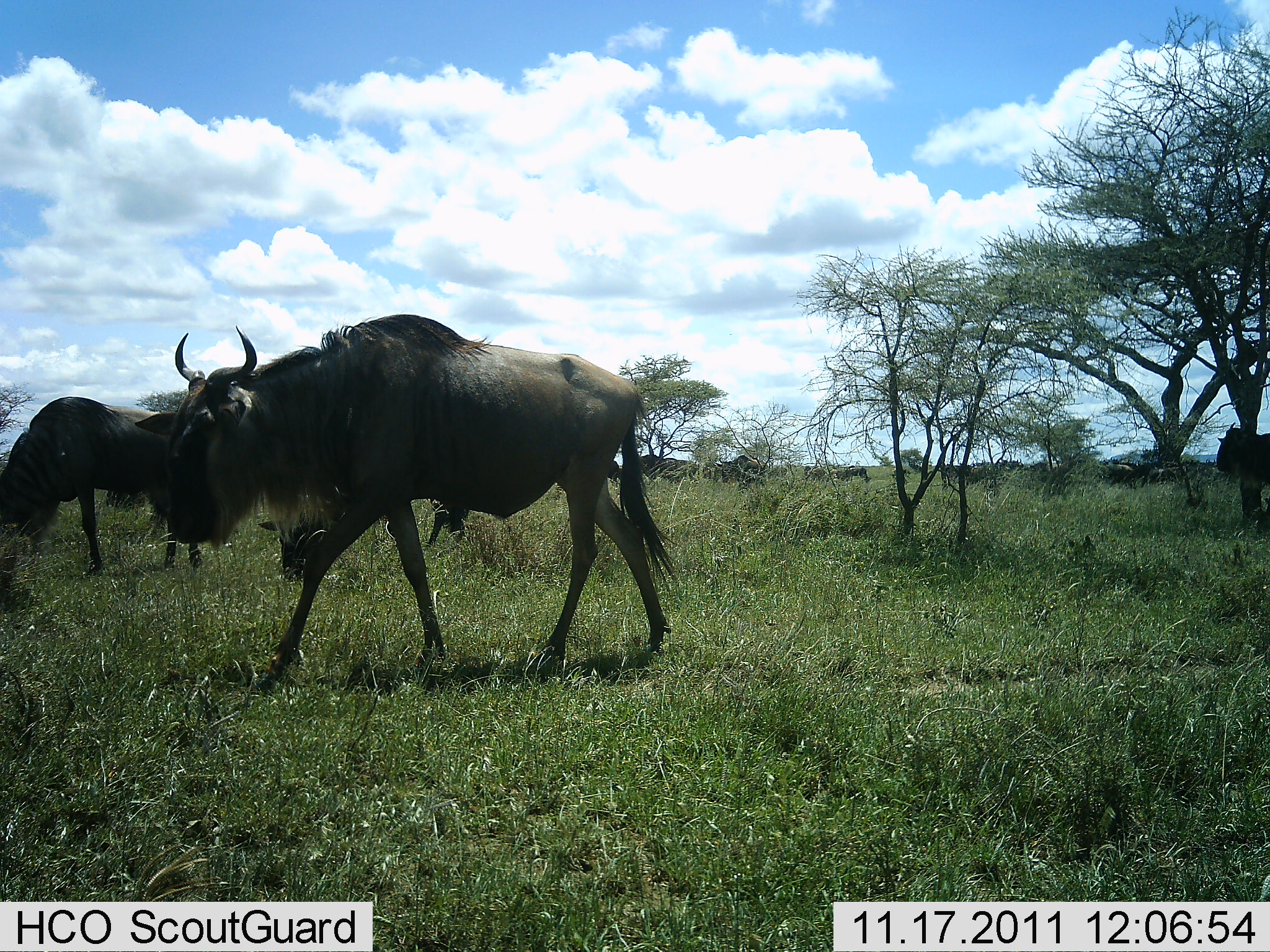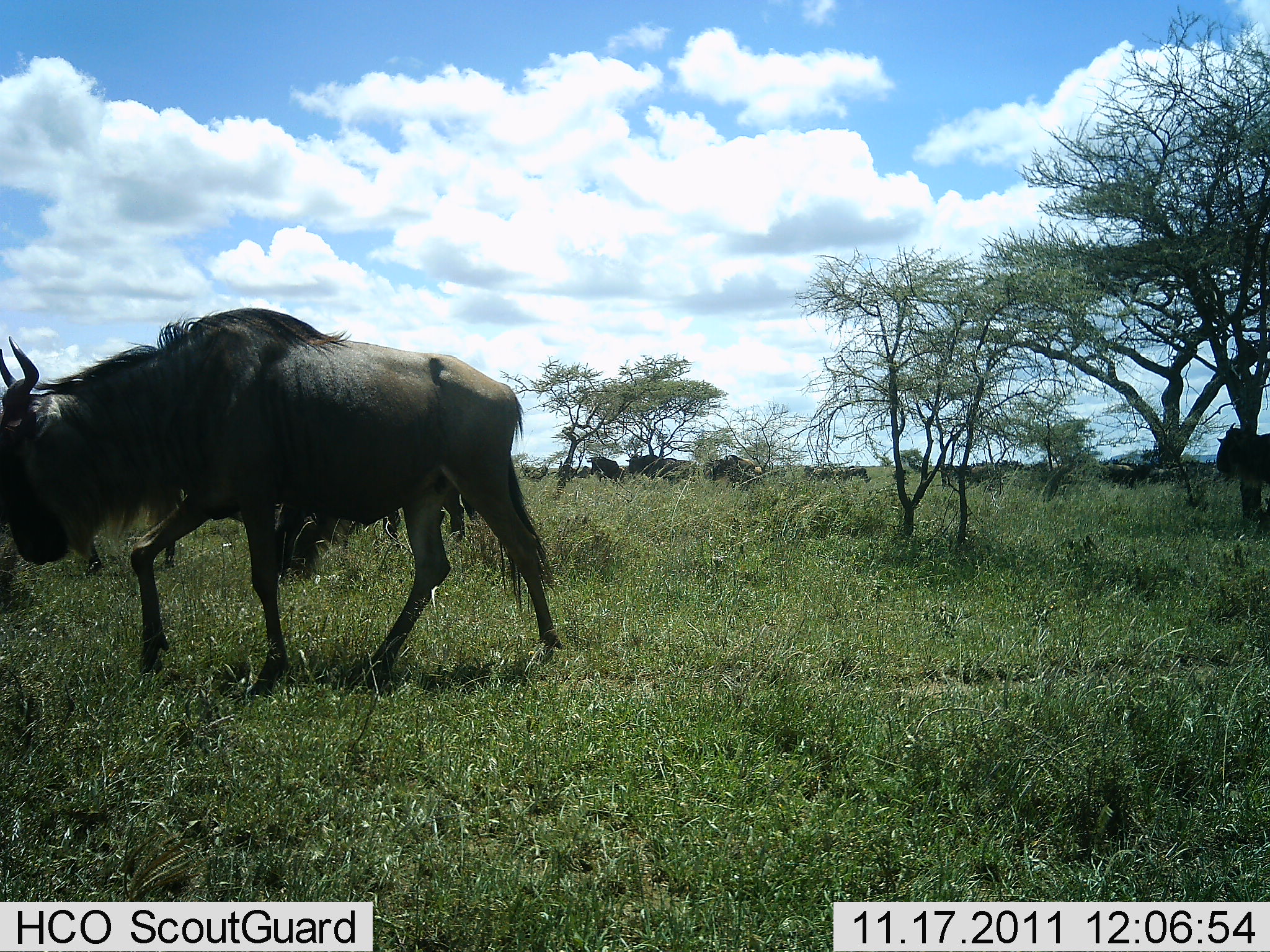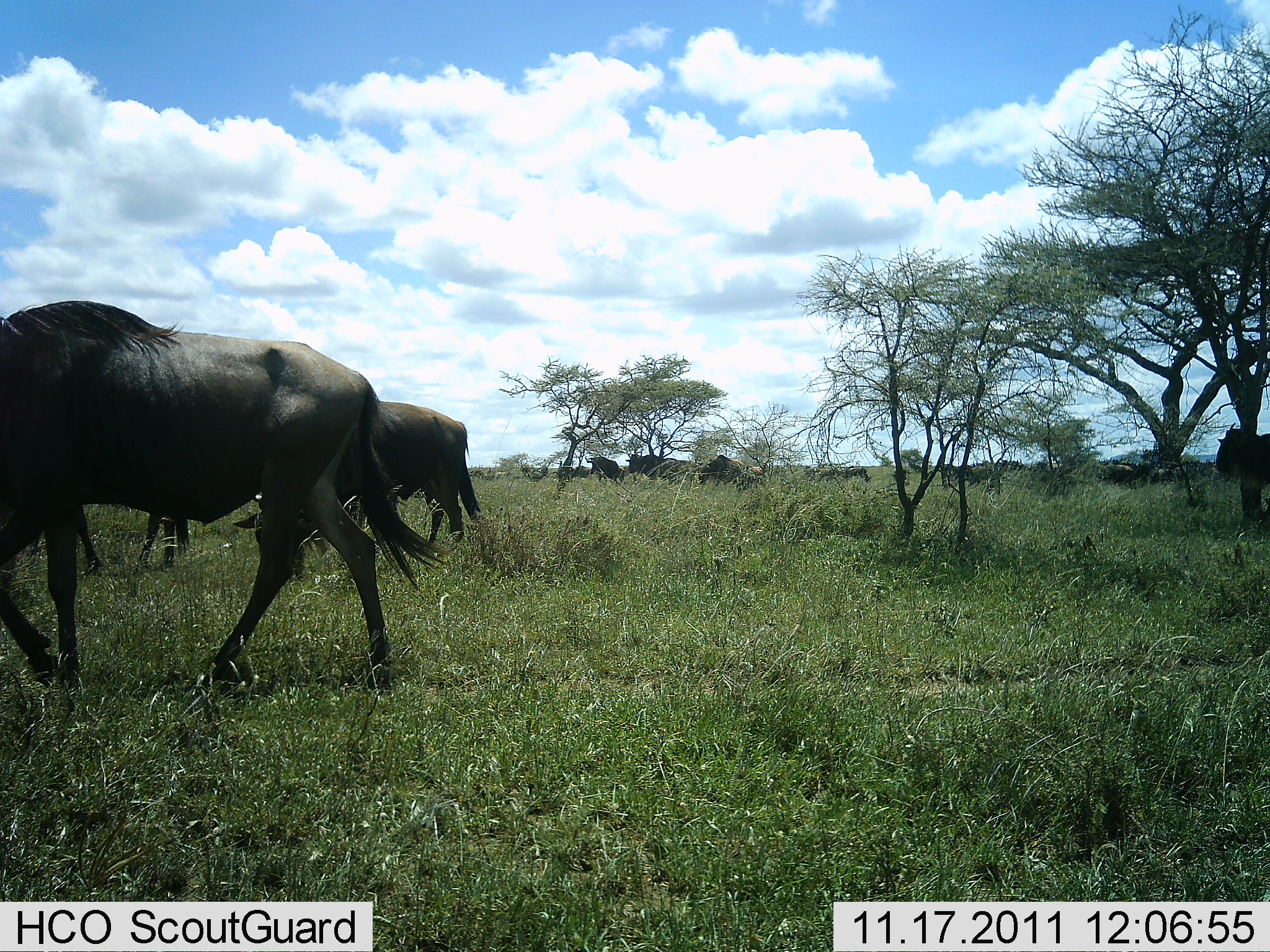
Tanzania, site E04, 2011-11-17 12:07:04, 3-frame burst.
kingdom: Animalia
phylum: Chordata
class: Mammalia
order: Artiodactyla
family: Bovidae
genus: Connochaetes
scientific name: Connochaetes taurinus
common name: blue wildebeest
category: wildebeest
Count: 11-50.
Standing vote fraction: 33%.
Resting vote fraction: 0%.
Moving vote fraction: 93%.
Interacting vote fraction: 0%.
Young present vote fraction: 0%.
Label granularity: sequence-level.